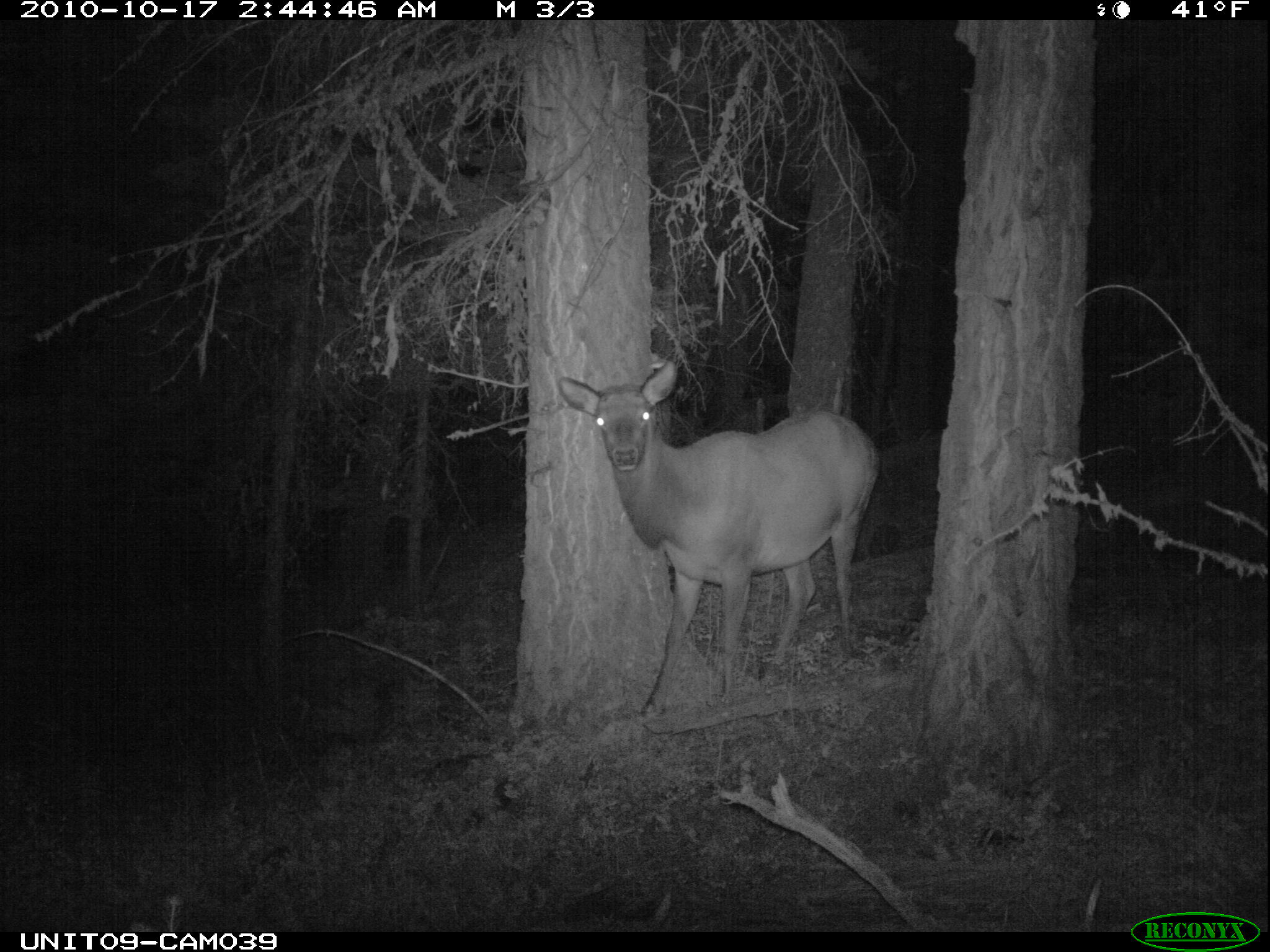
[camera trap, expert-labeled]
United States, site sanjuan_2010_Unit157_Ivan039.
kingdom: Animalia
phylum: Chordata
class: Mammalia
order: Artiodactyla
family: Cervidae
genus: Cervus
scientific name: Cervus elaphus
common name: red deer